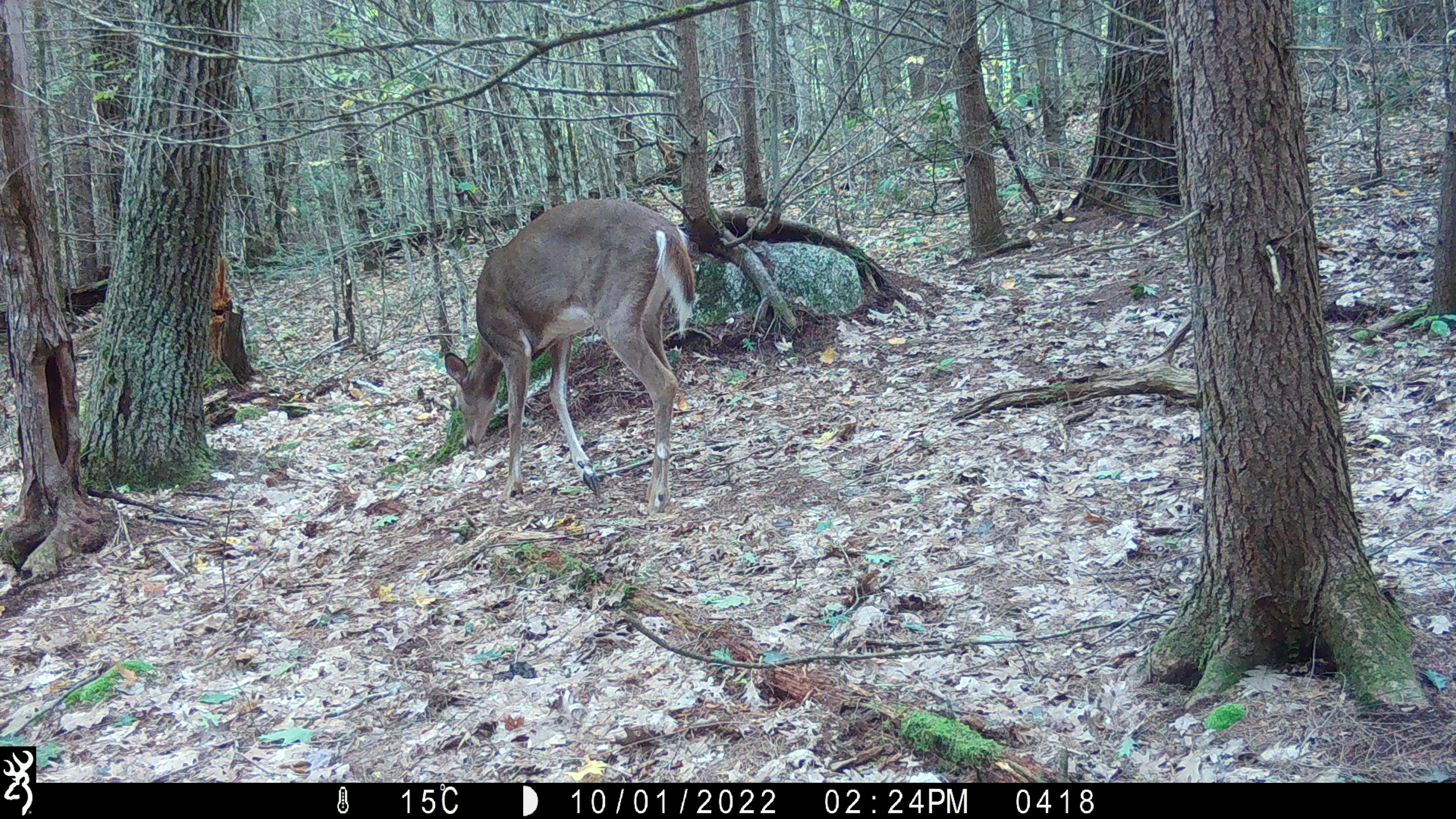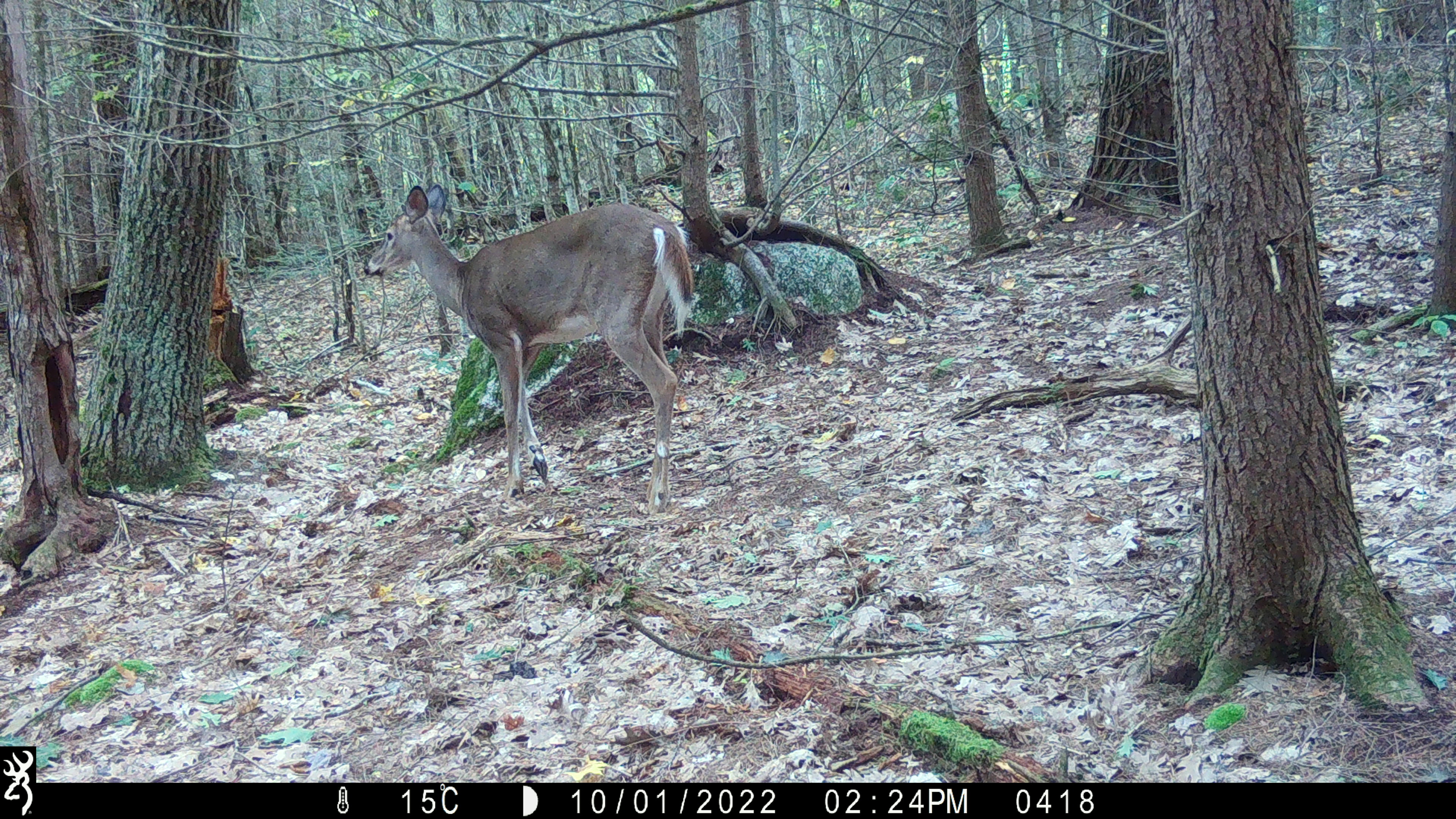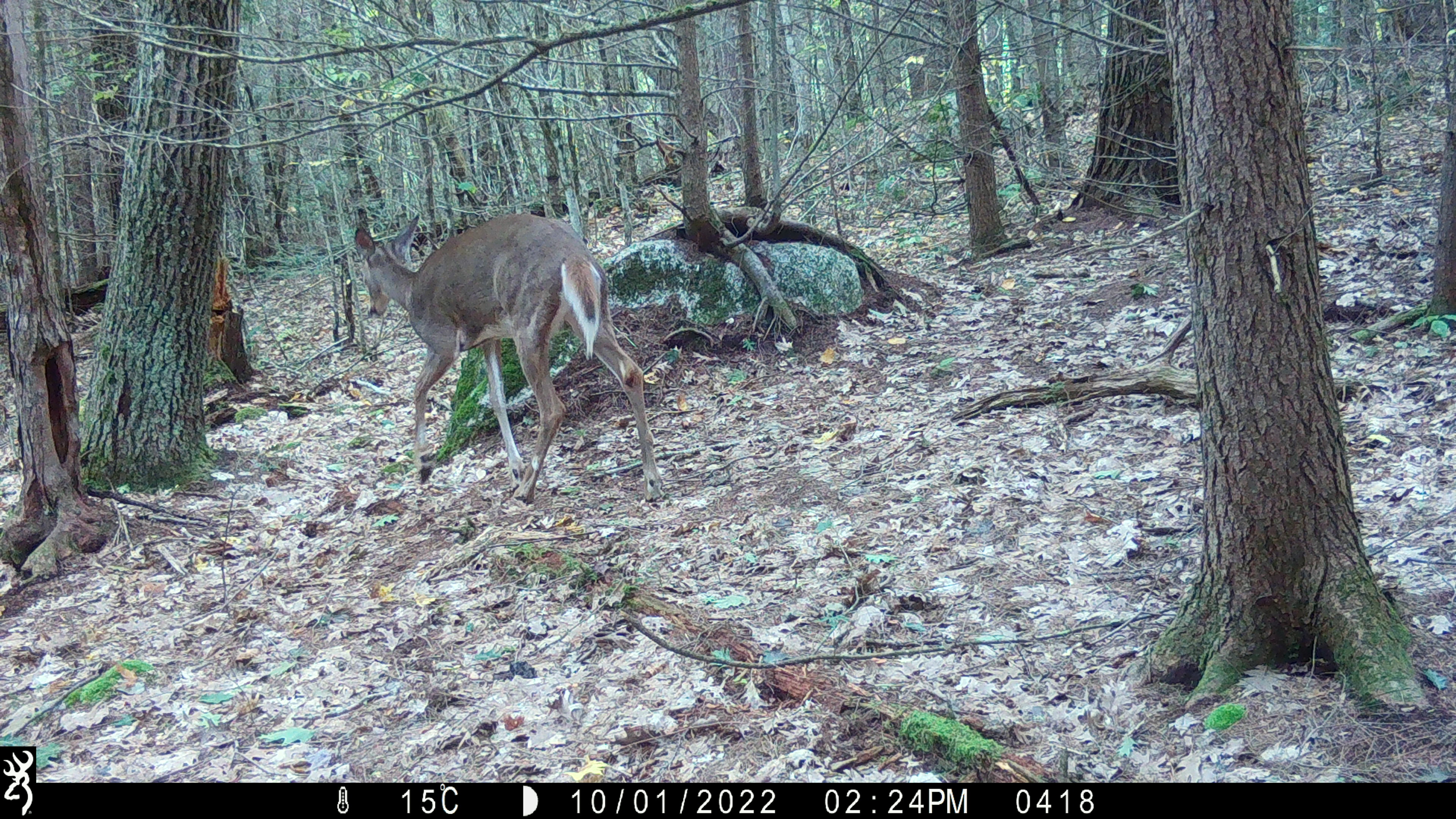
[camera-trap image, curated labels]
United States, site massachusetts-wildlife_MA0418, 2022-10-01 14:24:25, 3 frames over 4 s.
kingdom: Animalia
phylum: Chordata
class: Mammalia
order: Artiodactyla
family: Cervidae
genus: Odocoileus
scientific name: Odocoileus virginianus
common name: white-tailed deer